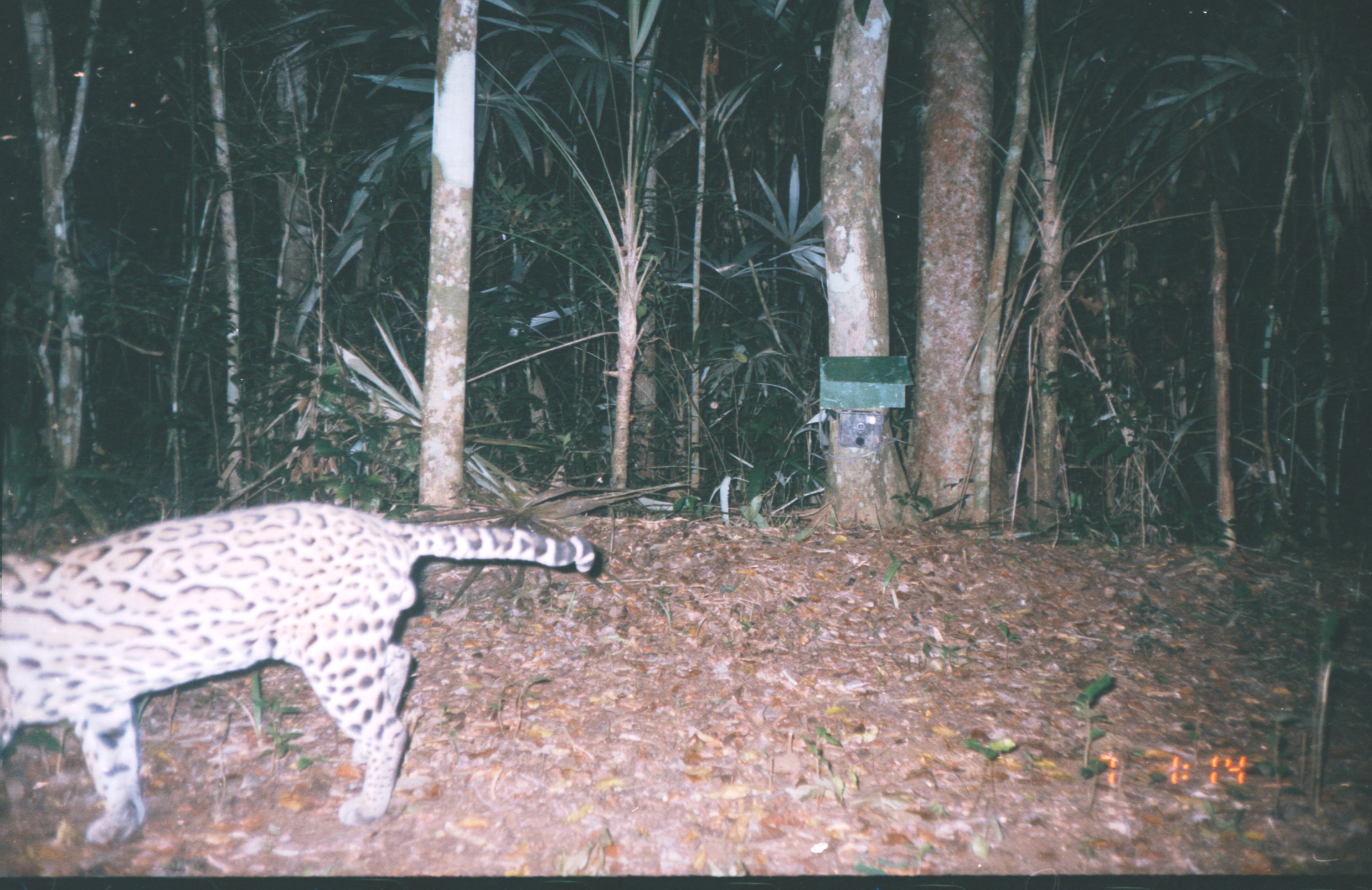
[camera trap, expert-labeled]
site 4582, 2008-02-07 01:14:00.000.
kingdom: Animalia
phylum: Chordata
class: Mammalia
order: Carnivora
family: Felidae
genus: Leopardus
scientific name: Leopardus pardalis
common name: ocelot